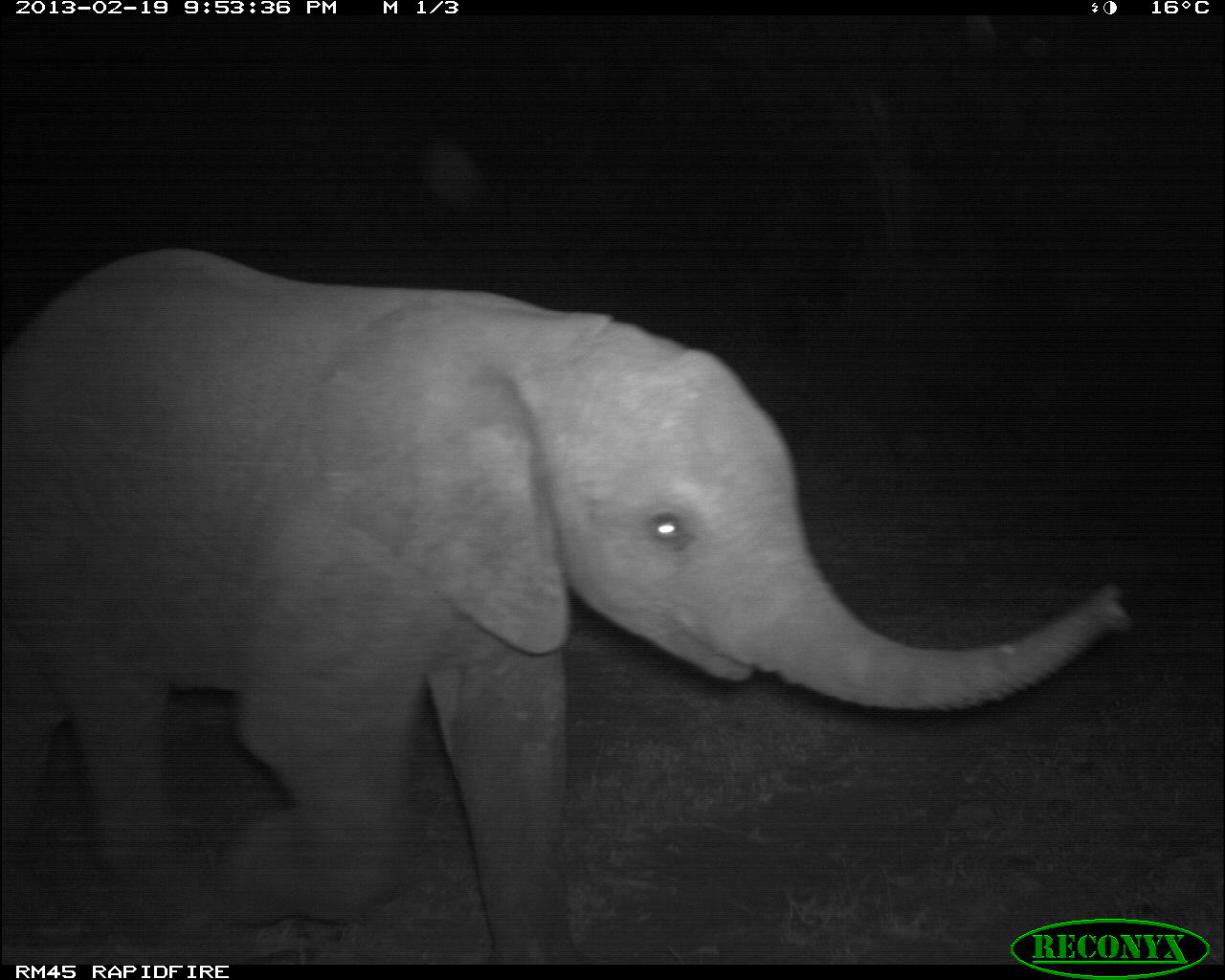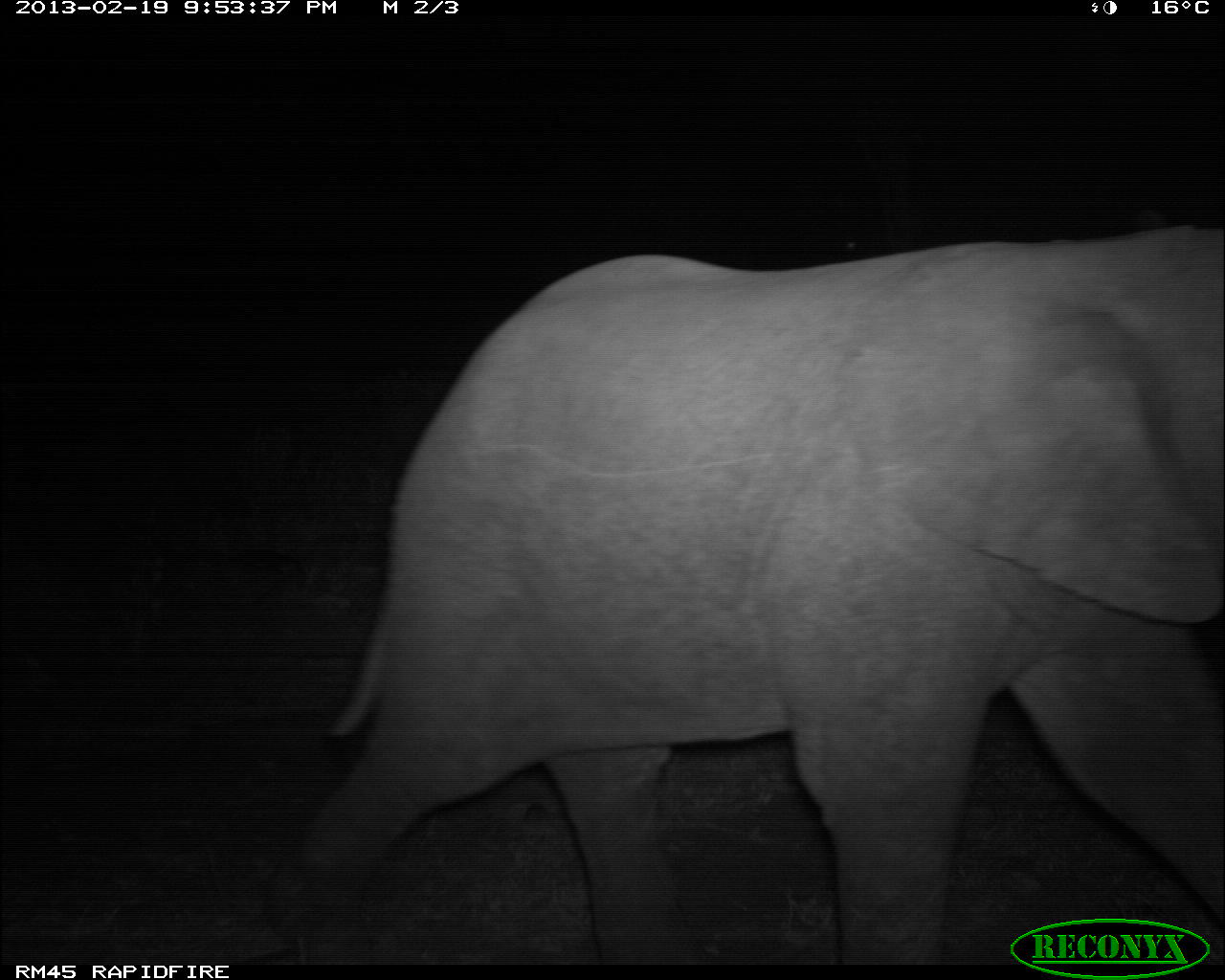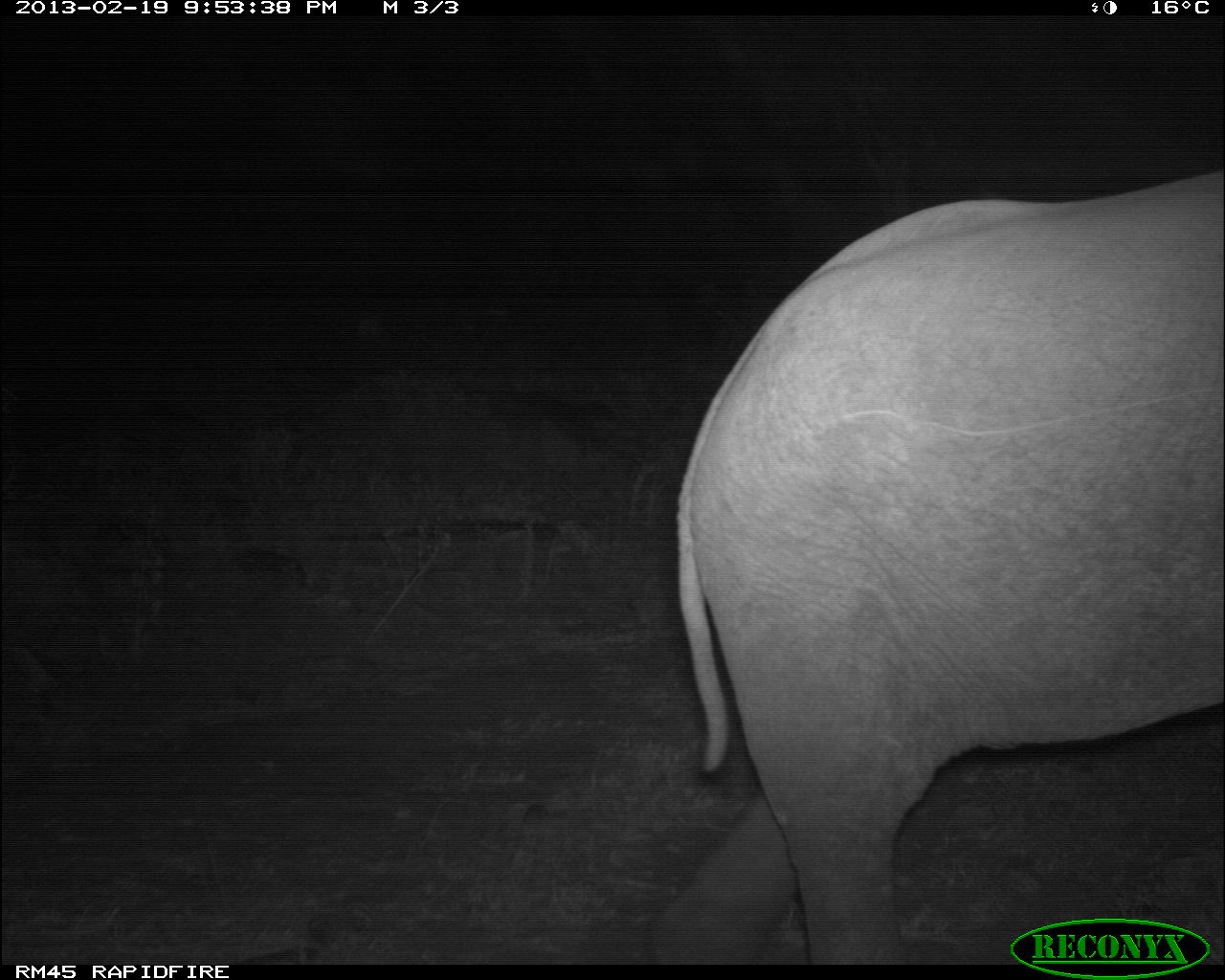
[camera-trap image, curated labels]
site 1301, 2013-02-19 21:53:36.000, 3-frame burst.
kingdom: Animalia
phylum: Chordata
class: Mammalia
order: Proboscidea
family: Elephantidae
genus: Loxodonta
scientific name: Loxodonta africana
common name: african bush elephant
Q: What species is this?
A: Loxodonta africana (african bush elephant).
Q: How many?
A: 1.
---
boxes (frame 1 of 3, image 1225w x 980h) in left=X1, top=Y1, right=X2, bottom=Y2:
loxodonta africana: left=3, top=246, right=1128, bottom=962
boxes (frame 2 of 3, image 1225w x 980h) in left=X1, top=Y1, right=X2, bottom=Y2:
loxodonta africana: left=280, top=220, right=1217, bottom=962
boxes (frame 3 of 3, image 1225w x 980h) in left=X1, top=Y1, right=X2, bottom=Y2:
loxodonta africana: left=668, top=172, right=1217, bottom=963